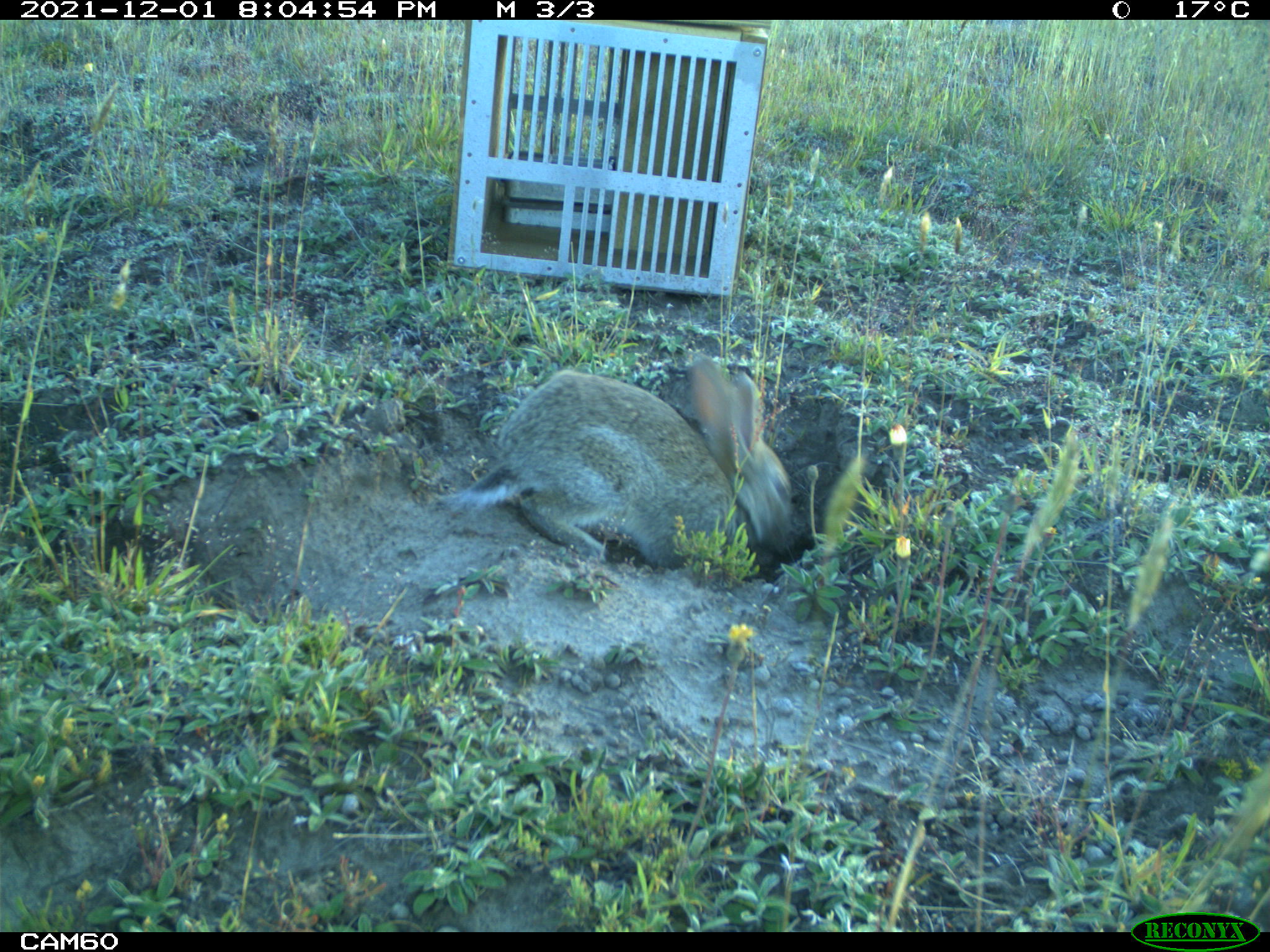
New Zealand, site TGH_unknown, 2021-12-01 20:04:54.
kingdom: Animalia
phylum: Chordata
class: Mammalia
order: Lagomorpha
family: Leporidae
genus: Oryctolagus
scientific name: Oryctolagus cuniculus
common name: european rabbit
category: rabbit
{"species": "rabbit (european rabbit) (Oryctolagus cuniculus)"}